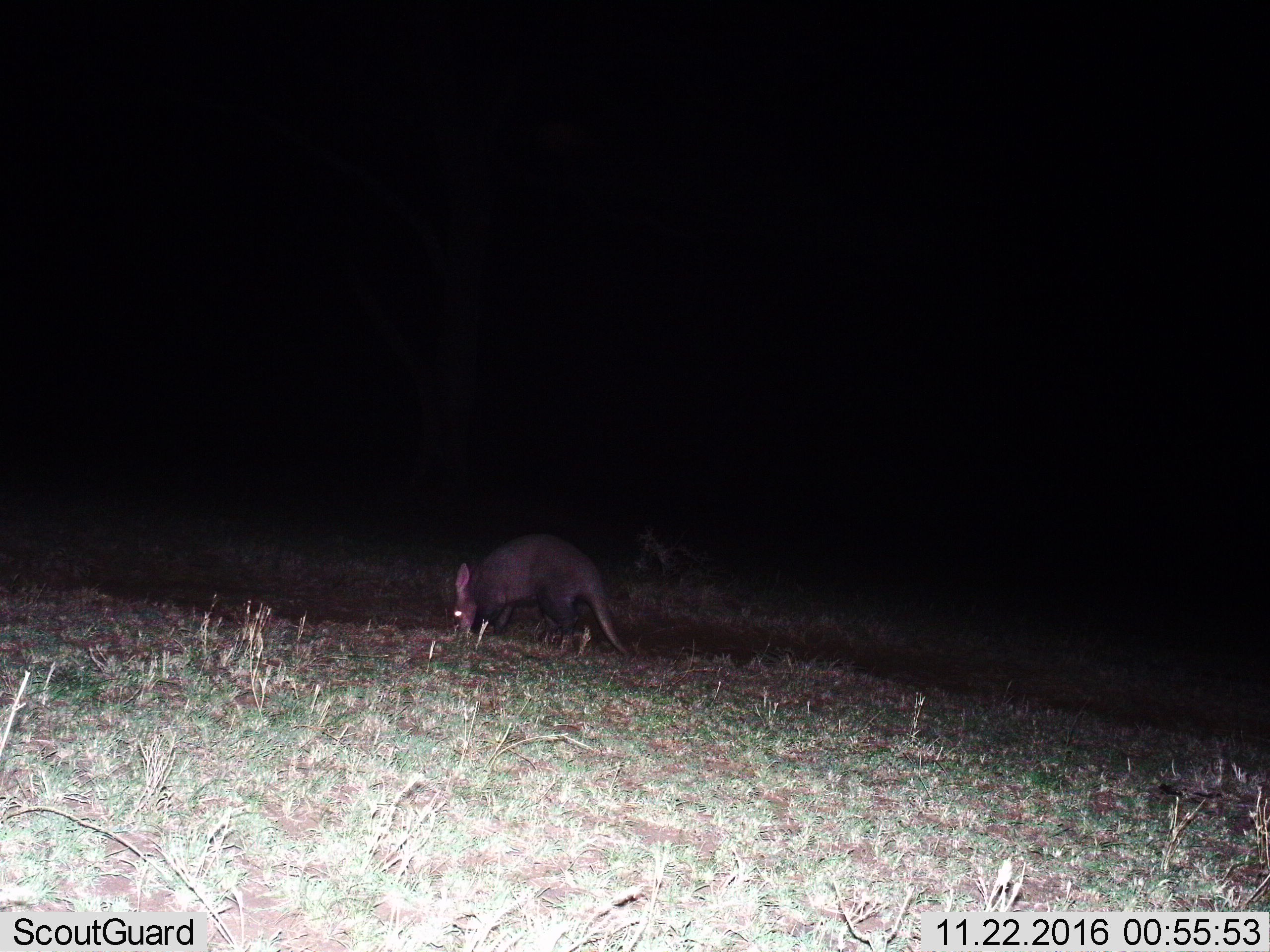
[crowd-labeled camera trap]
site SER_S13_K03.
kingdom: Animalia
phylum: Chordata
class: Mammalia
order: Tubulidentata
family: Orycteropodidae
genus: Orycteropus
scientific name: Orycteropus afer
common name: aardvark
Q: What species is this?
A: Aardvark (Orycteropus afer).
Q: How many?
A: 1.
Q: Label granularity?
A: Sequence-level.